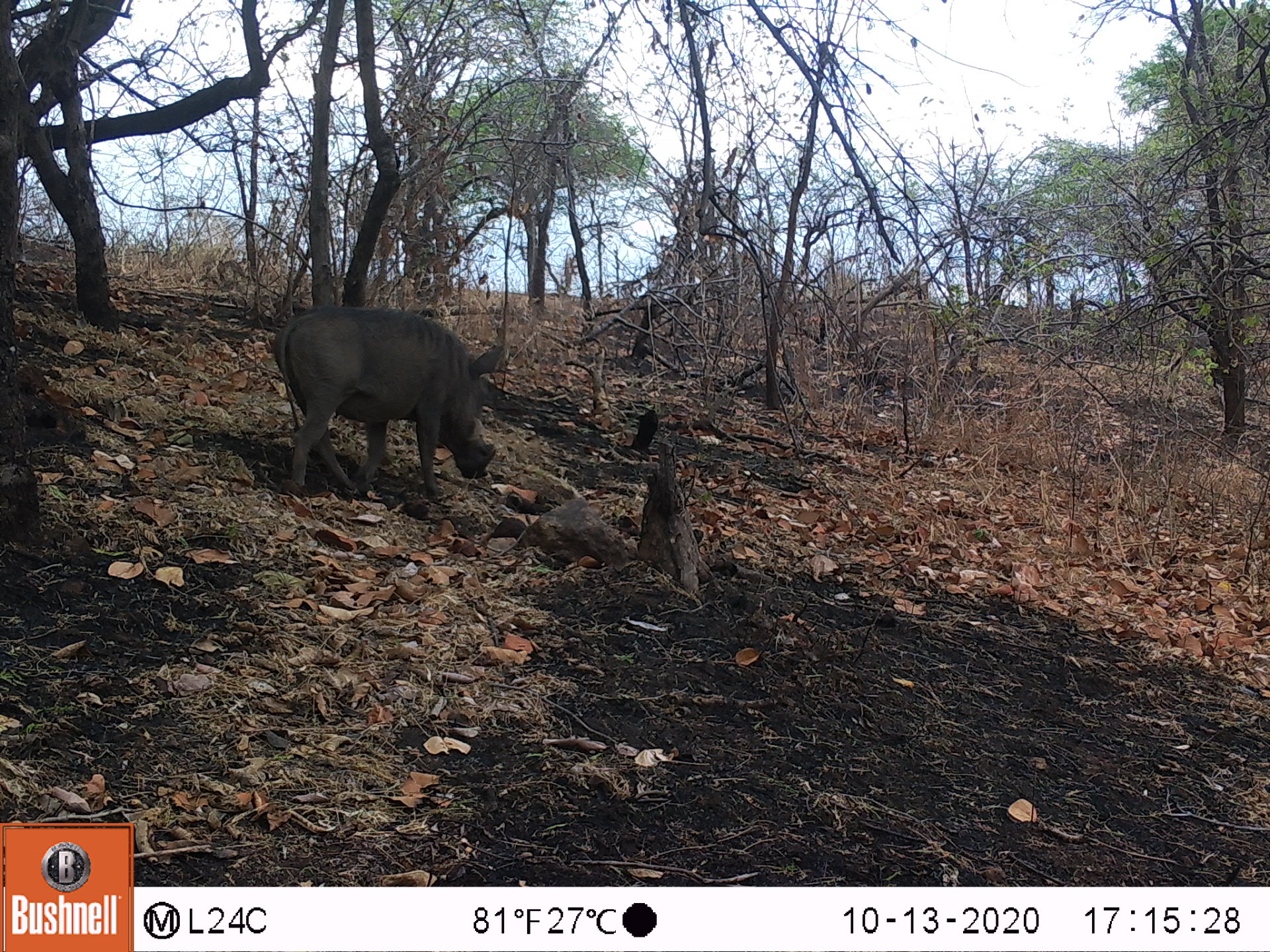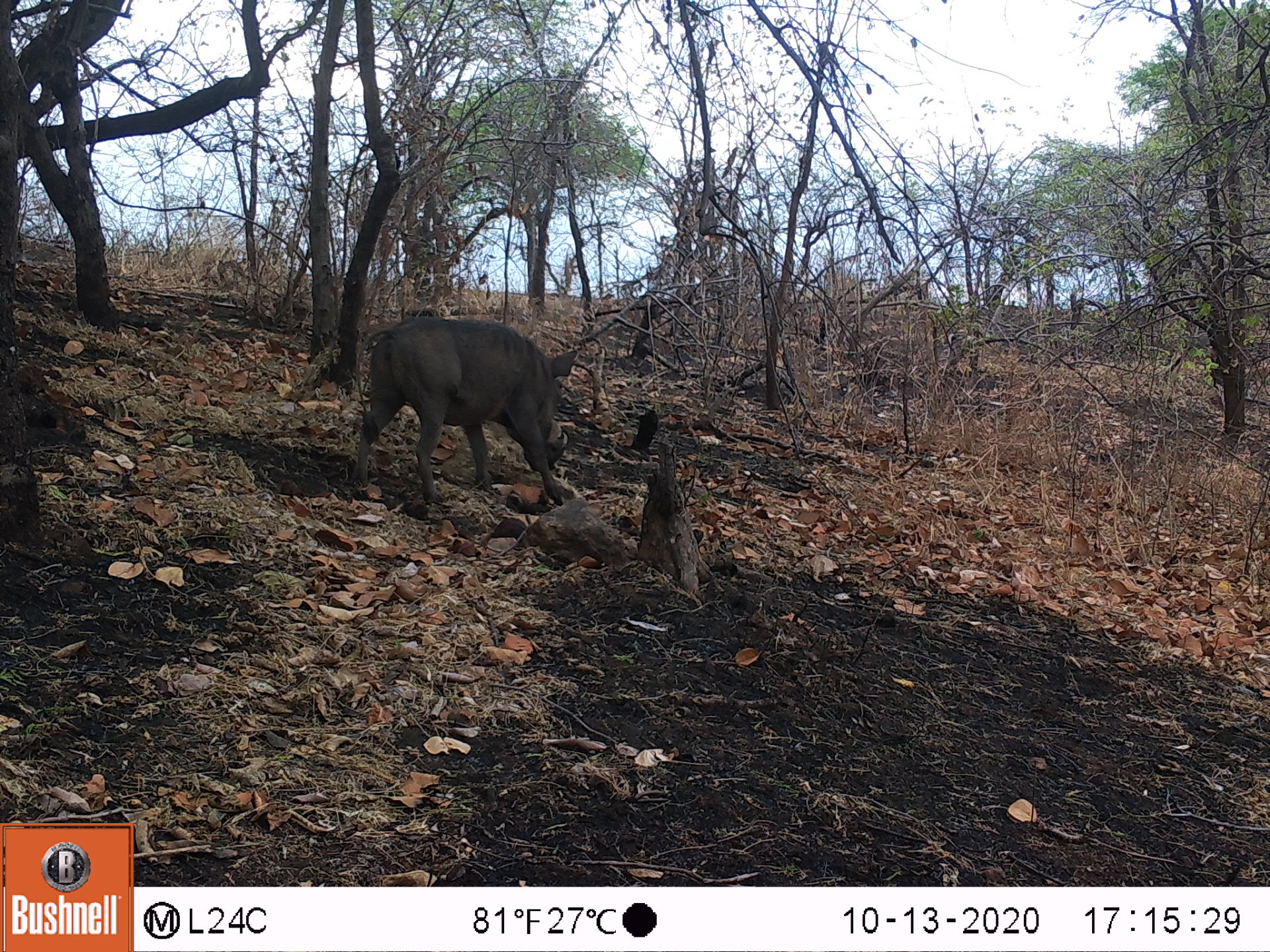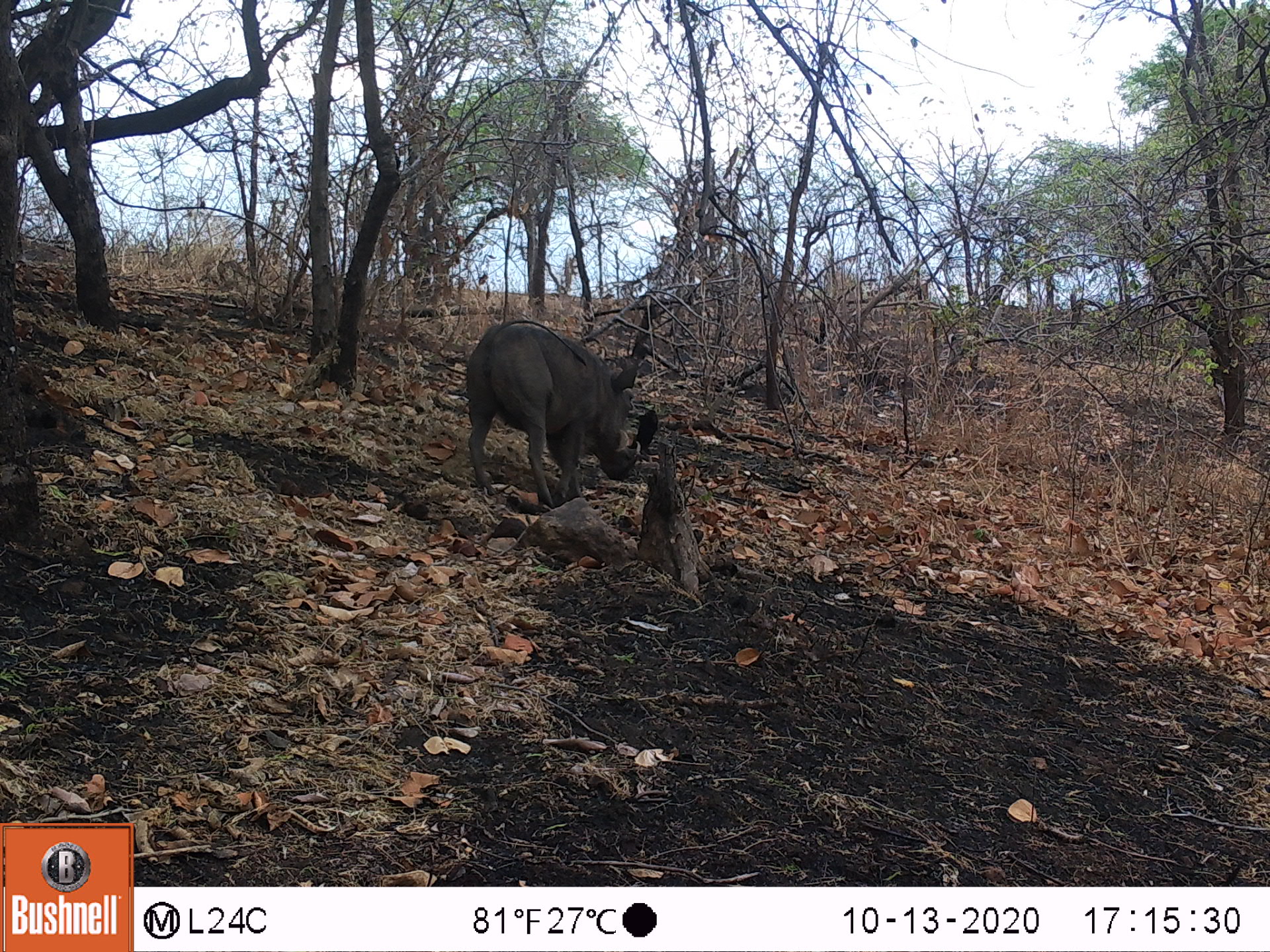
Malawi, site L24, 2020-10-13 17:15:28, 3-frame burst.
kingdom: Animalia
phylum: Chordata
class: Mammalia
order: Artiodactyla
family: Suidae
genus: Phacochoerus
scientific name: Phacochoerus africanus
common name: common warthog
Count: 1.